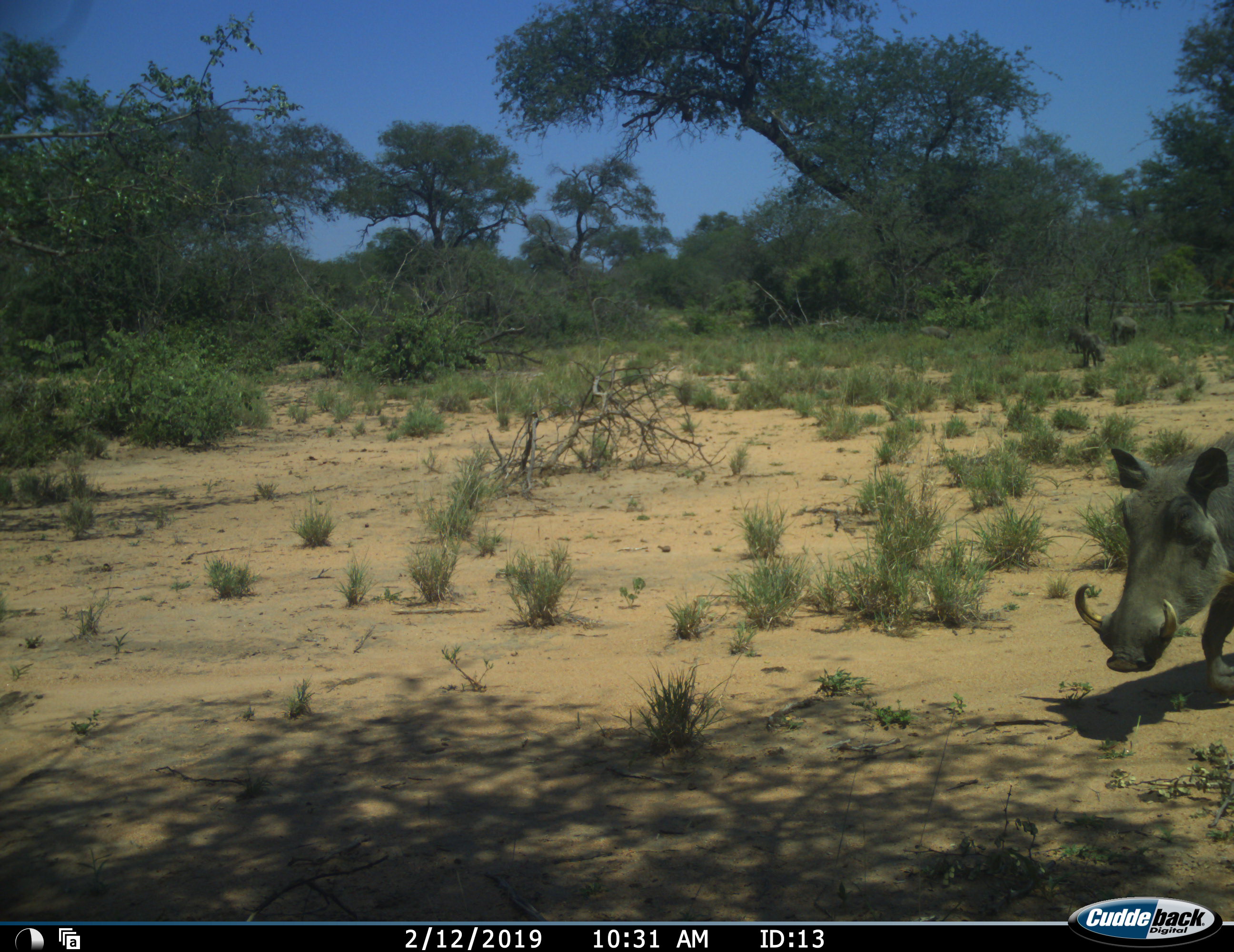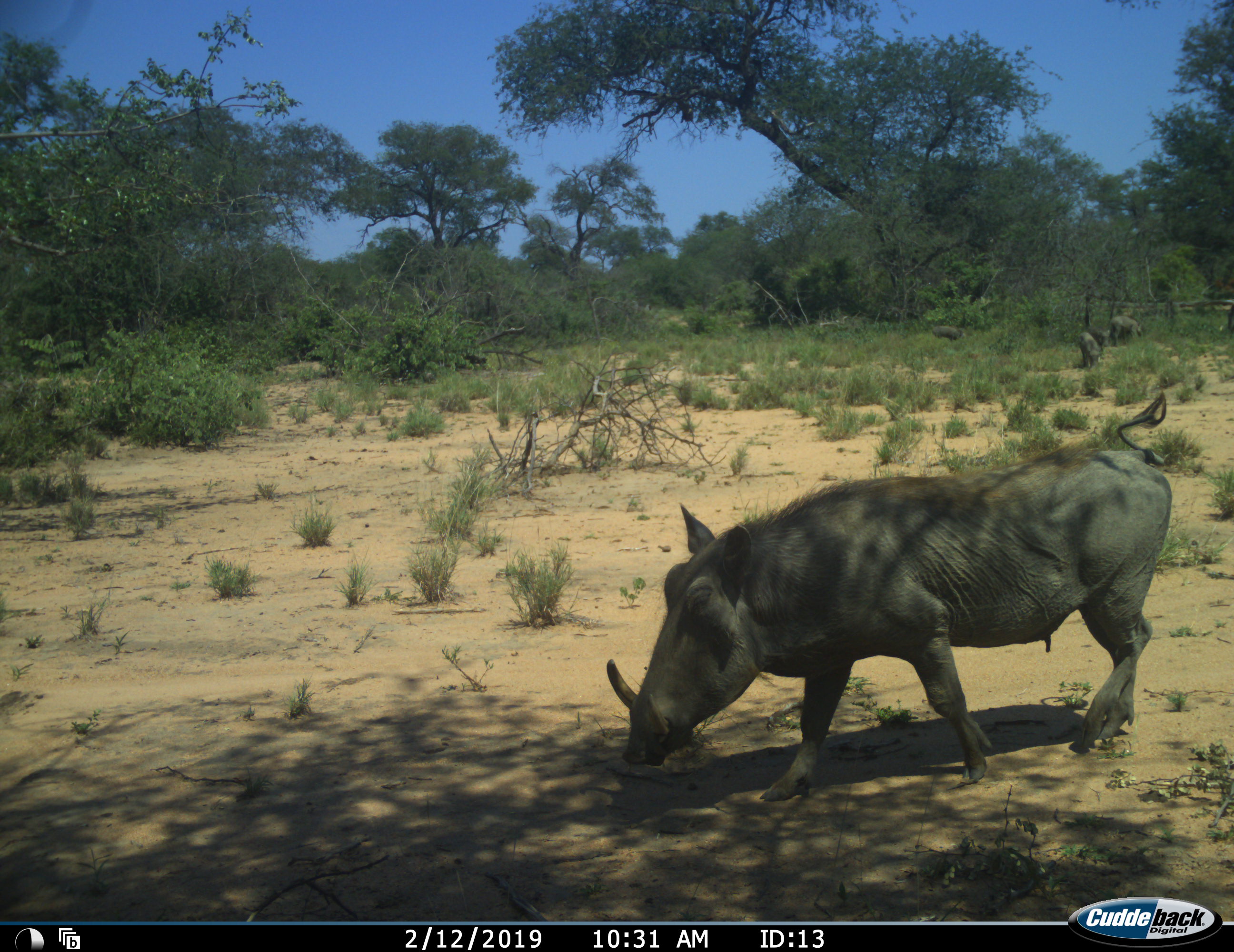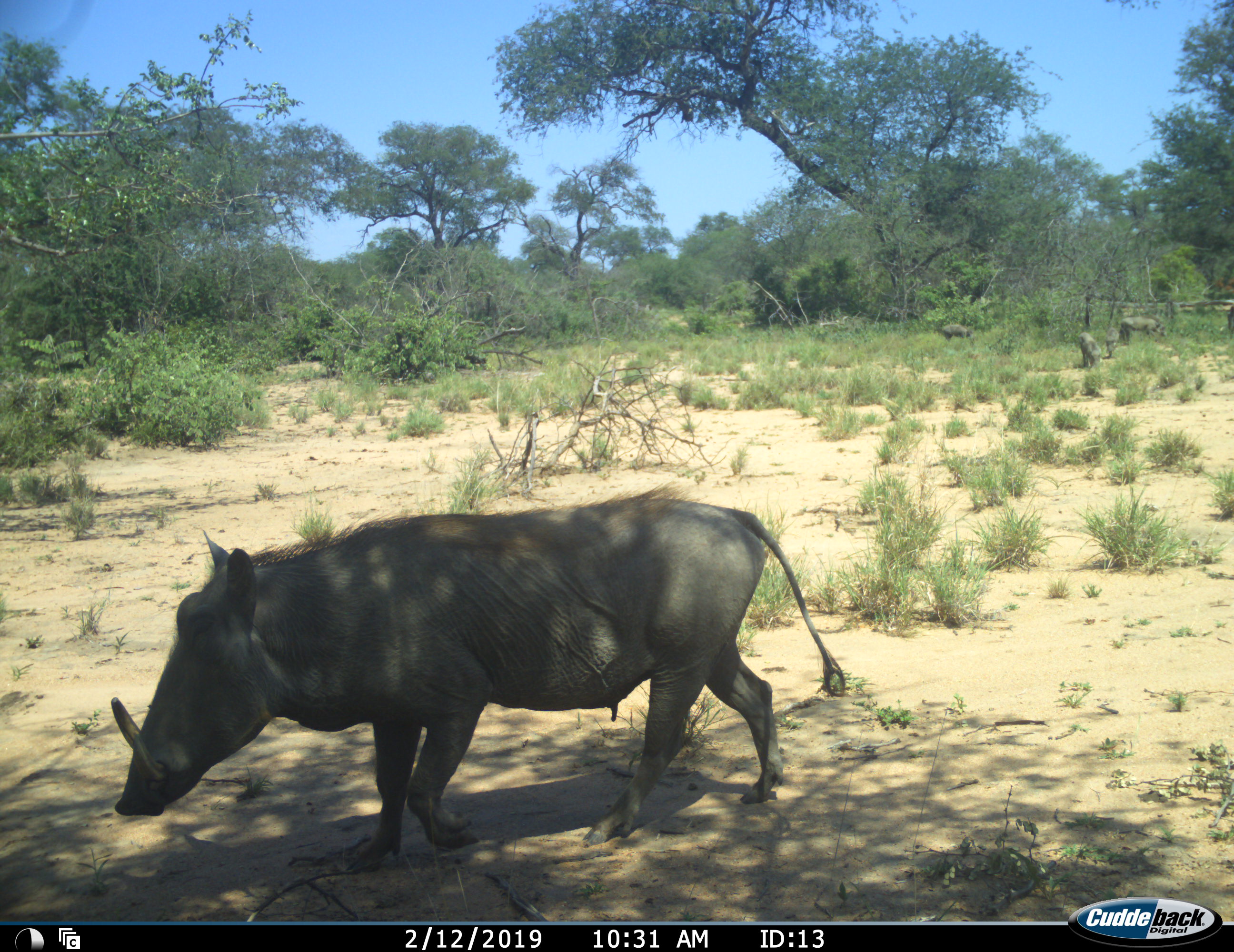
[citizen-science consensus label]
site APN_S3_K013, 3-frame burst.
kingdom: Animalia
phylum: Chordata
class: Mammalia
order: Artiodactyla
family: Suidae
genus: Phacochoerus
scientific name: Phacochoerus africanus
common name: warthog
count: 5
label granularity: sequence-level